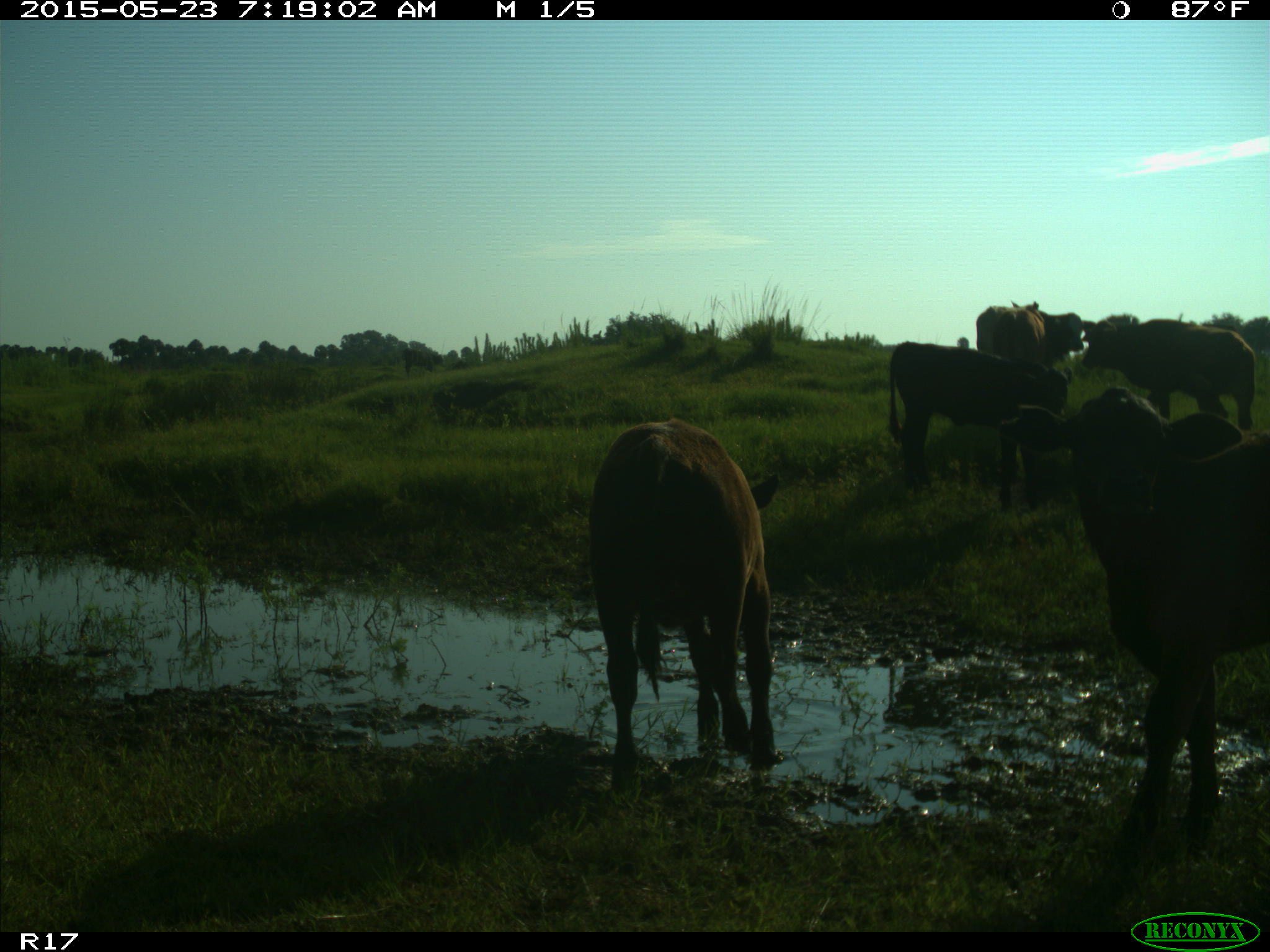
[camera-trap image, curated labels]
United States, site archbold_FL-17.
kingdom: Animalia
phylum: Chordata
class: Mammalia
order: Artiodactyla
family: Bovidae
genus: Bos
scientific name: Bos taurus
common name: domestic cow